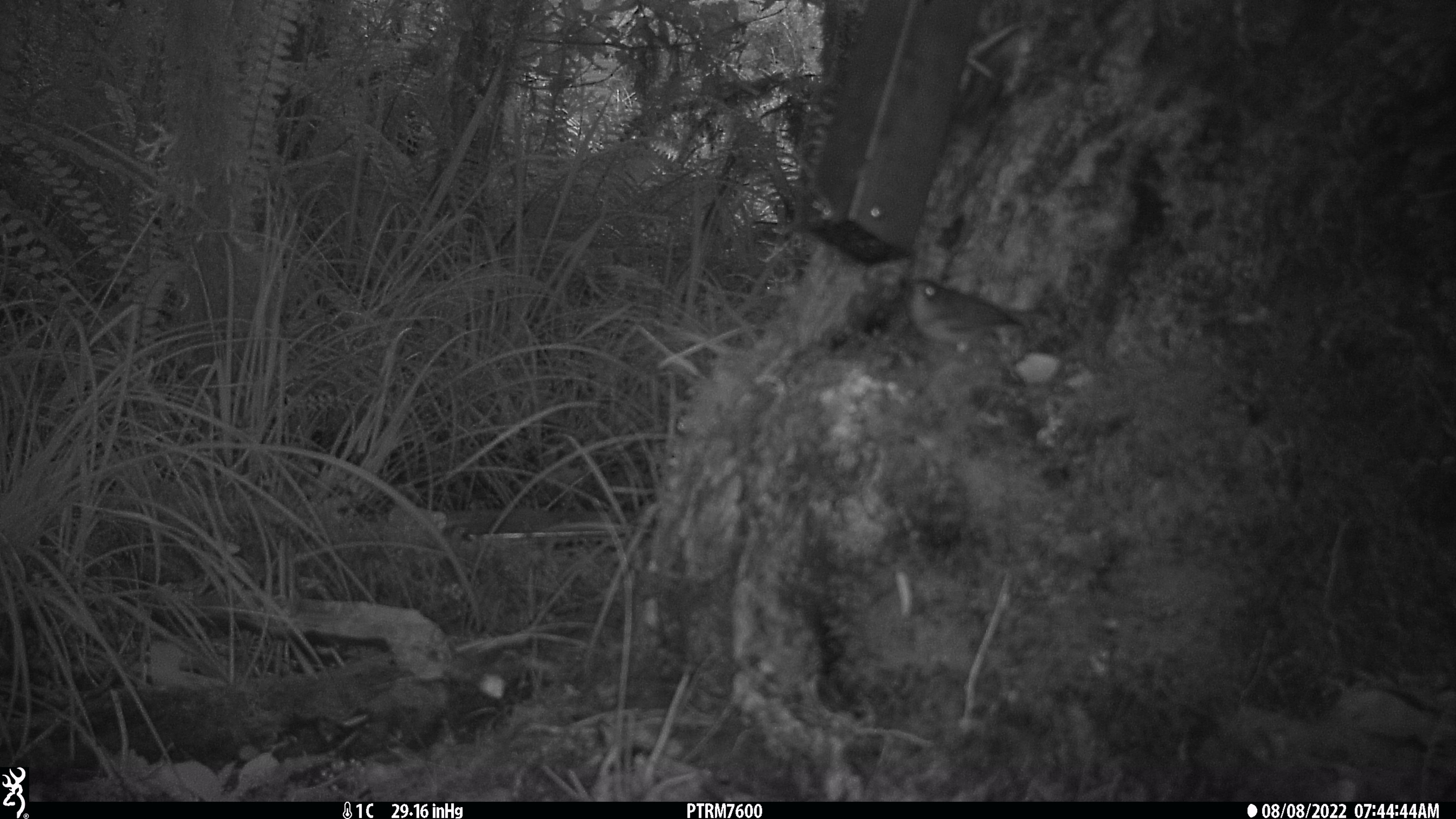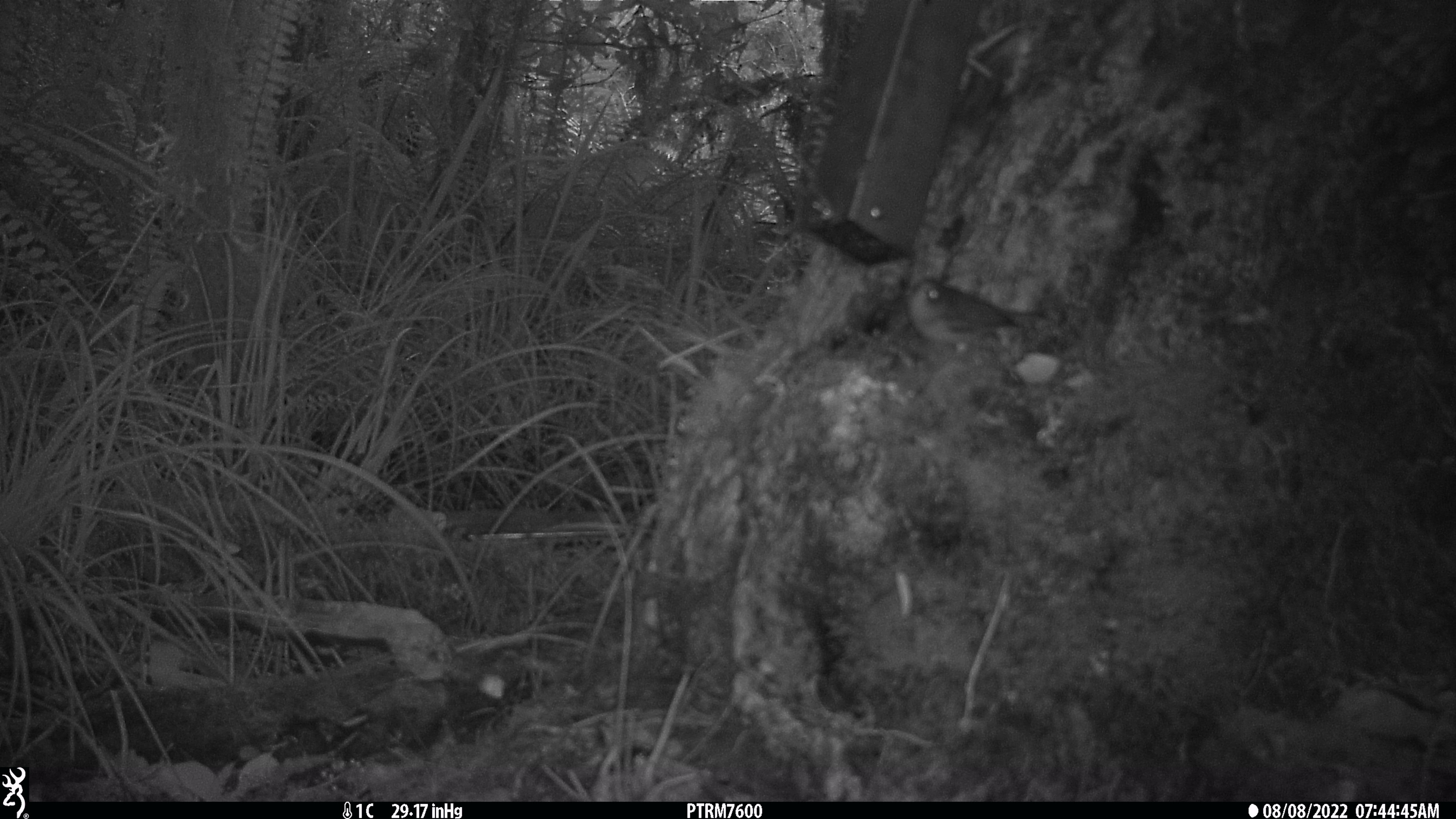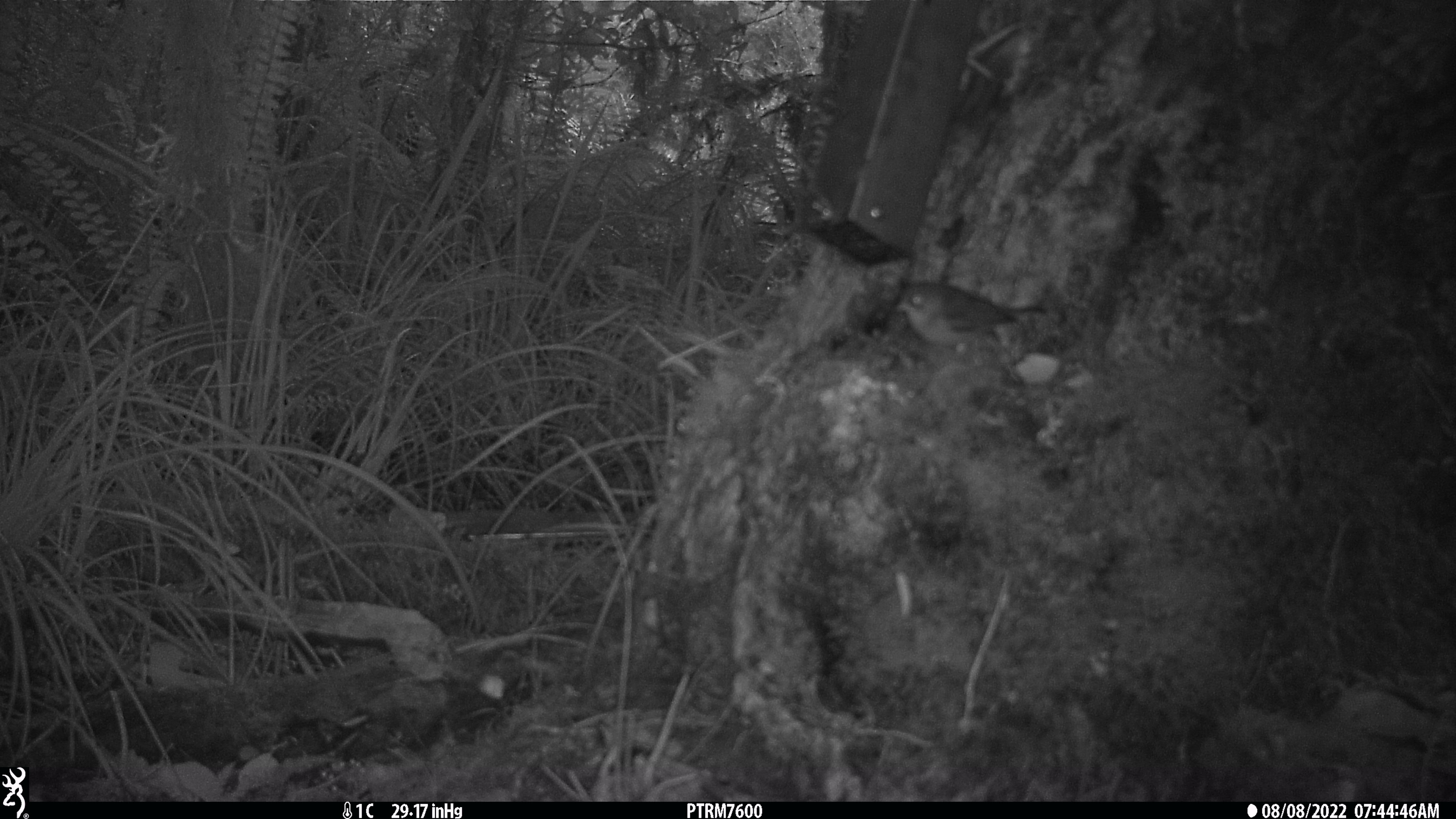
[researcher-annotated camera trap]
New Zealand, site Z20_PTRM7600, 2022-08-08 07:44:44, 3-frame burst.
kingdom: Animalia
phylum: Chordata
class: Aves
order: Passeriformes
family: Zosteropidae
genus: Zosterops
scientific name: Zosterops lateralis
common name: silvereye